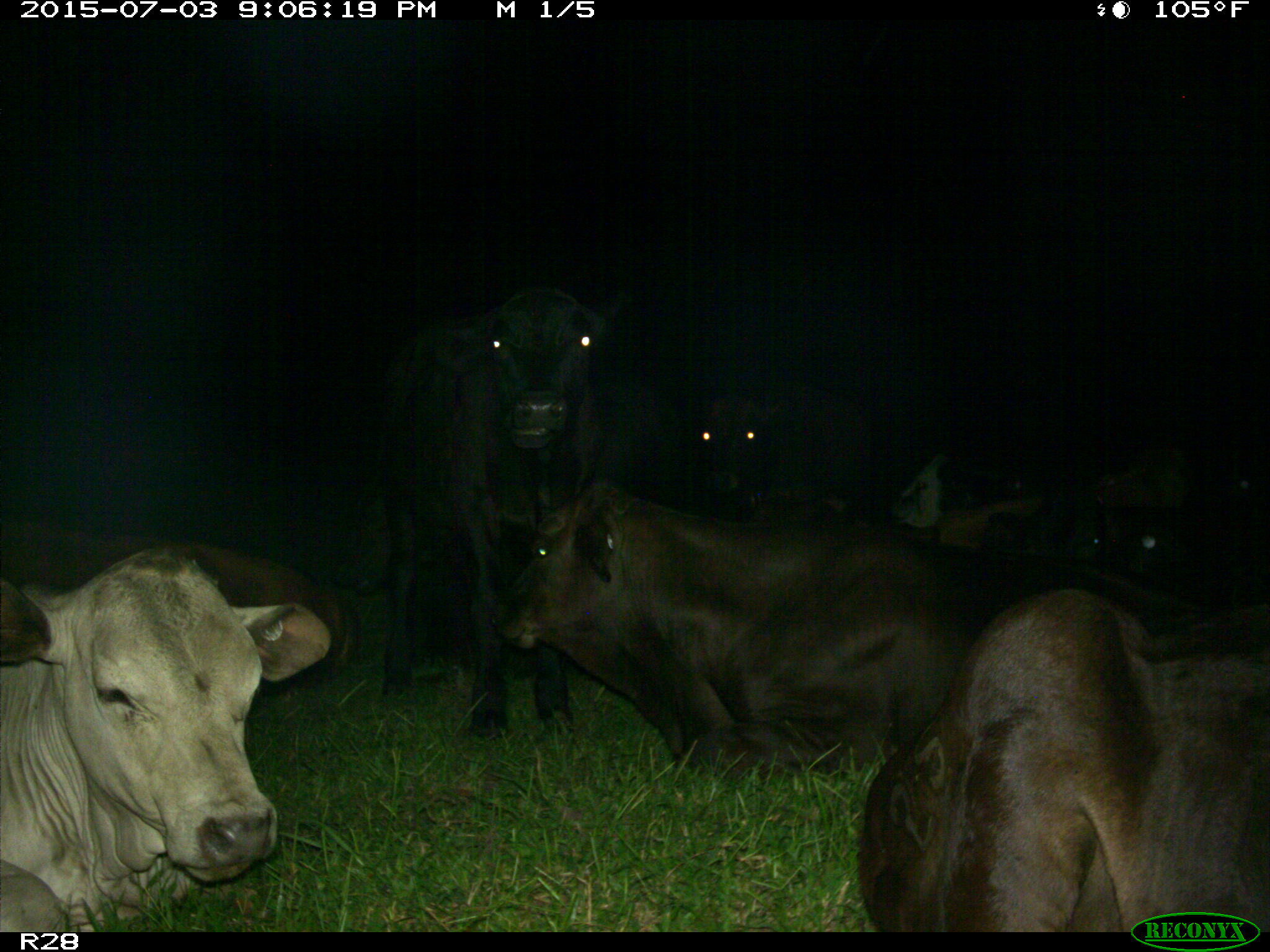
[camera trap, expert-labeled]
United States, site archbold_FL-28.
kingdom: Animalia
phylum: Chordata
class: Mammalia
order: Artiodactyla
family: Bovidae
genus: Bos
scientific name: Bos taurus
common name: domestic cow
Bos taurus (domestic cow).